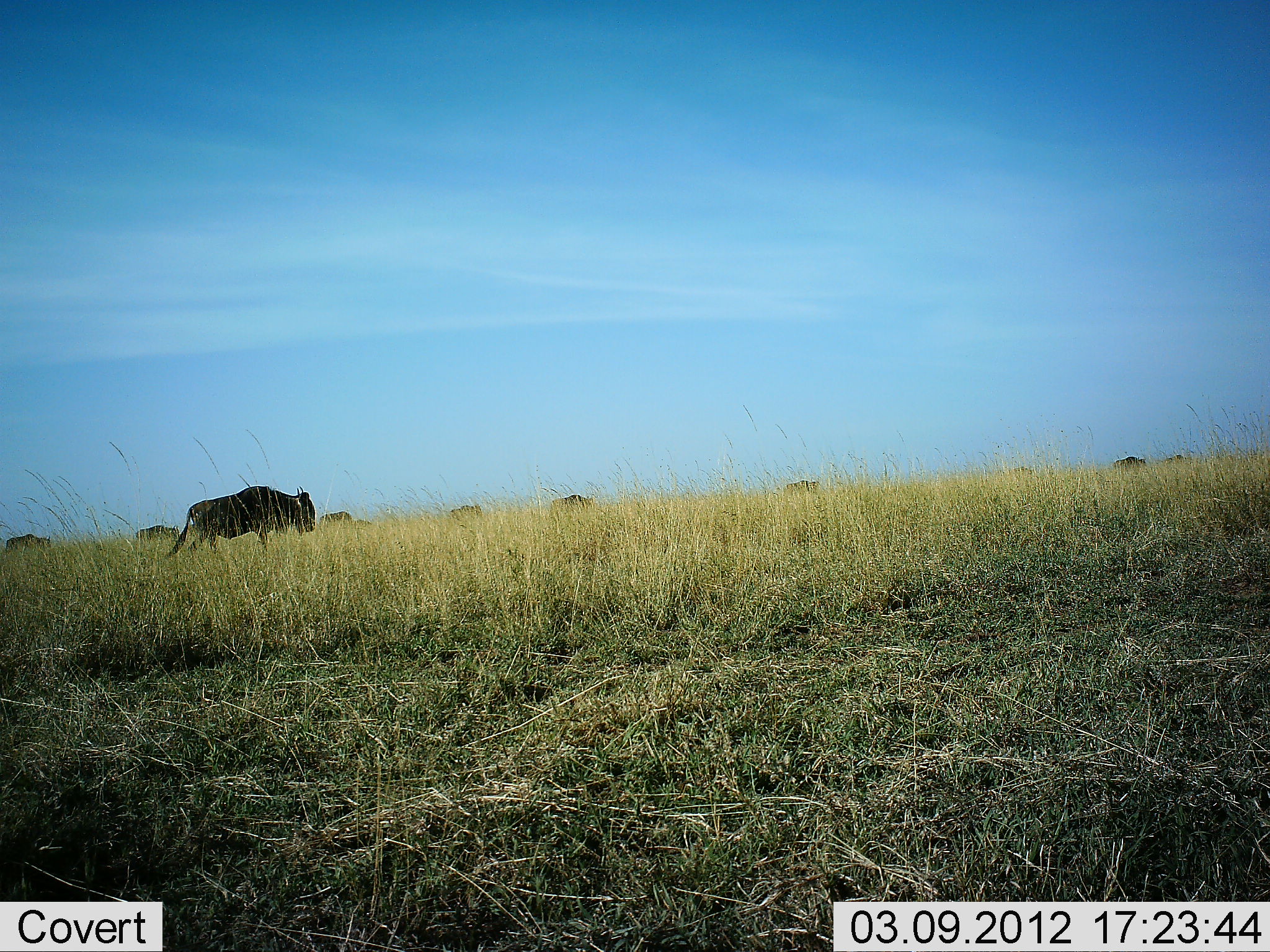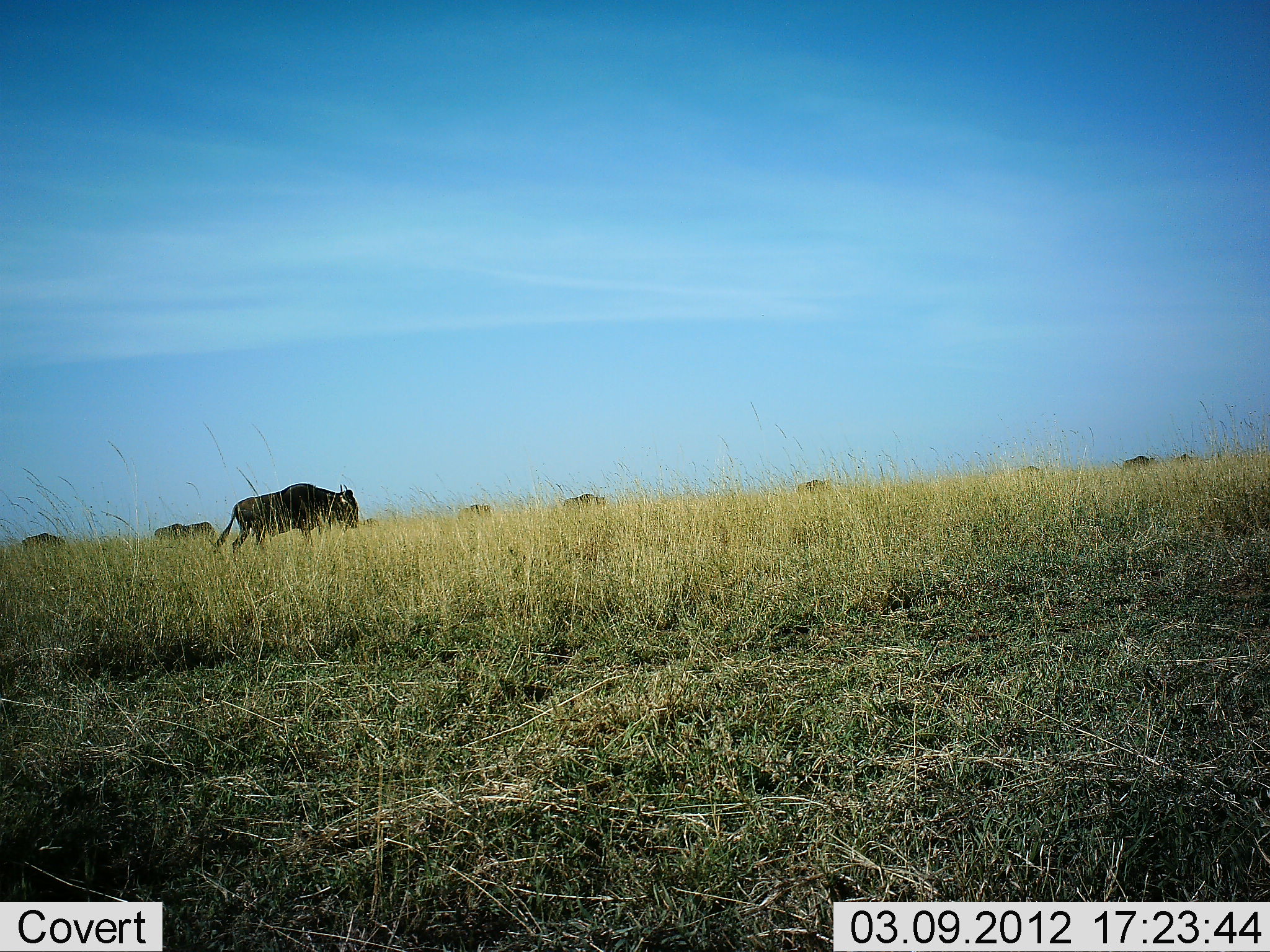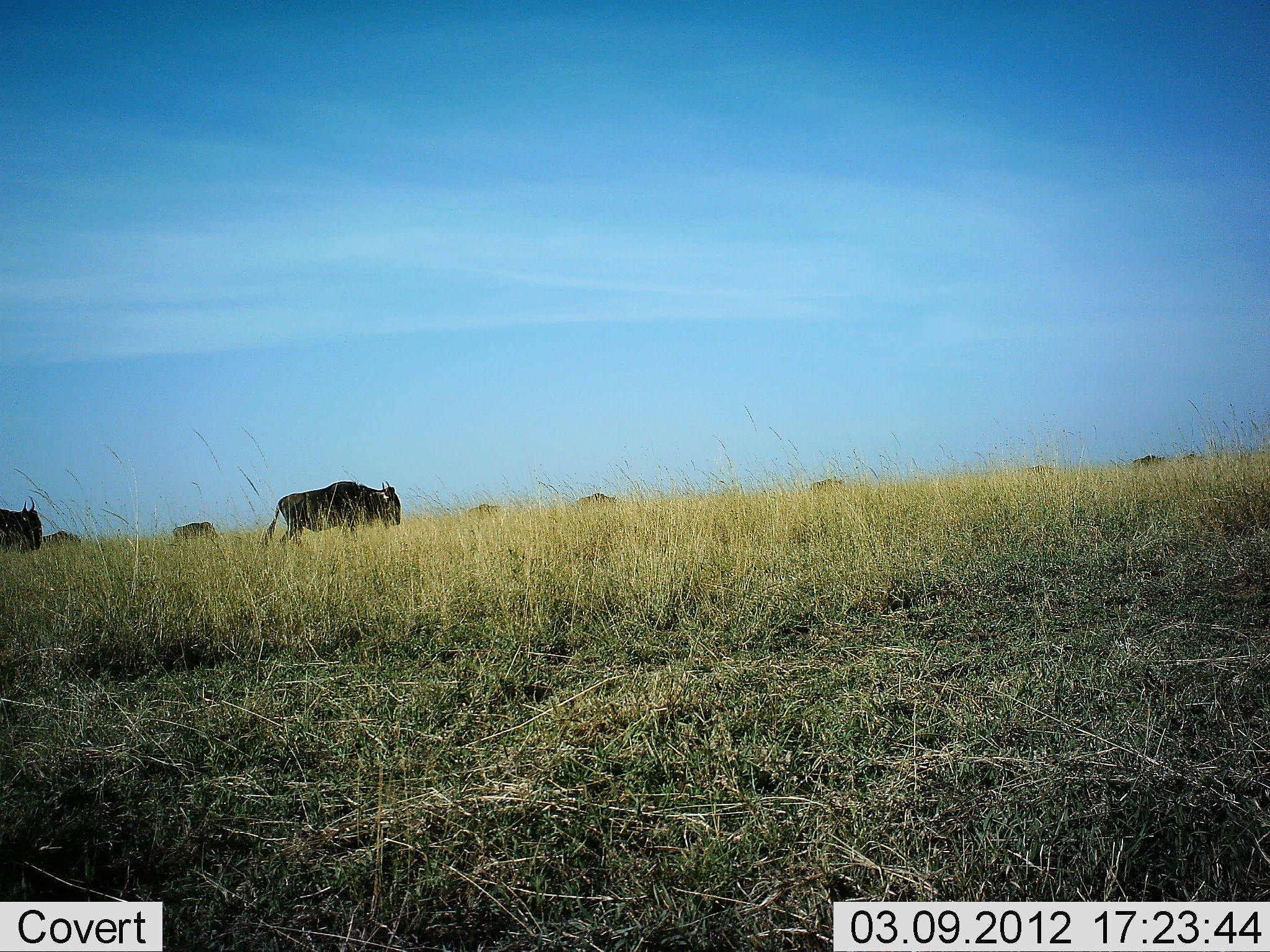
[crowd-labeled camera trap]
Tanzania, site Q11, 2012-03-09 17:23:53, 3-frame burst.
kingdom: Animalia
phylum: Chordata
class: Mammalia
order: Artiodactyla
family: Bovidae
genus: Connochaetes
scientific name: Connochaetes taurinus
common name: blue wildebeest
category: wildebeest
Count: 10.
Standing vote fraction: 11%.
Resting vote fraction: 0%.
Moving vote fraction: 93%.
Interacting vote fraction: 0%.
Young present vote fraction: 0%.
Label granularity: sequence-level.